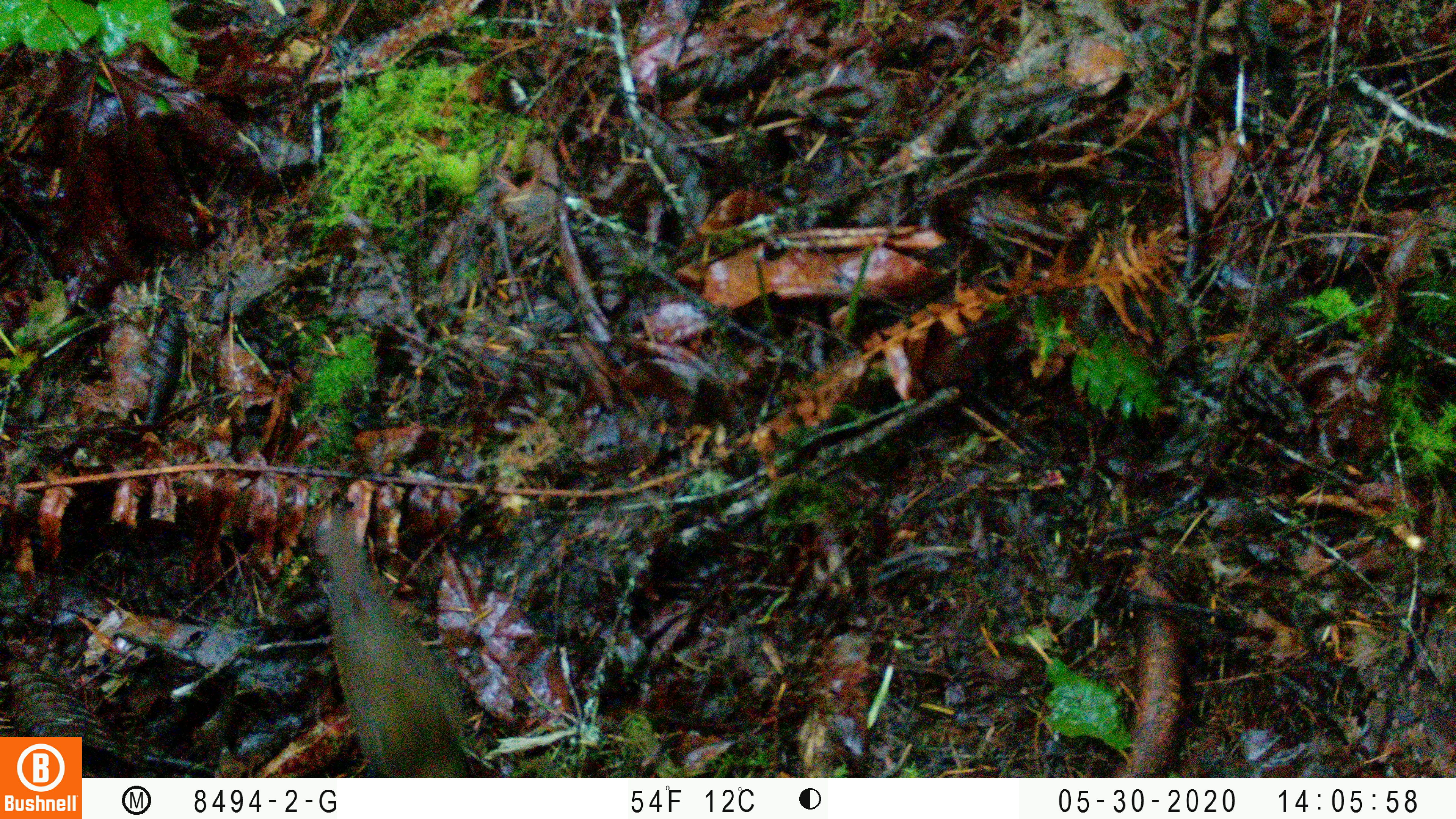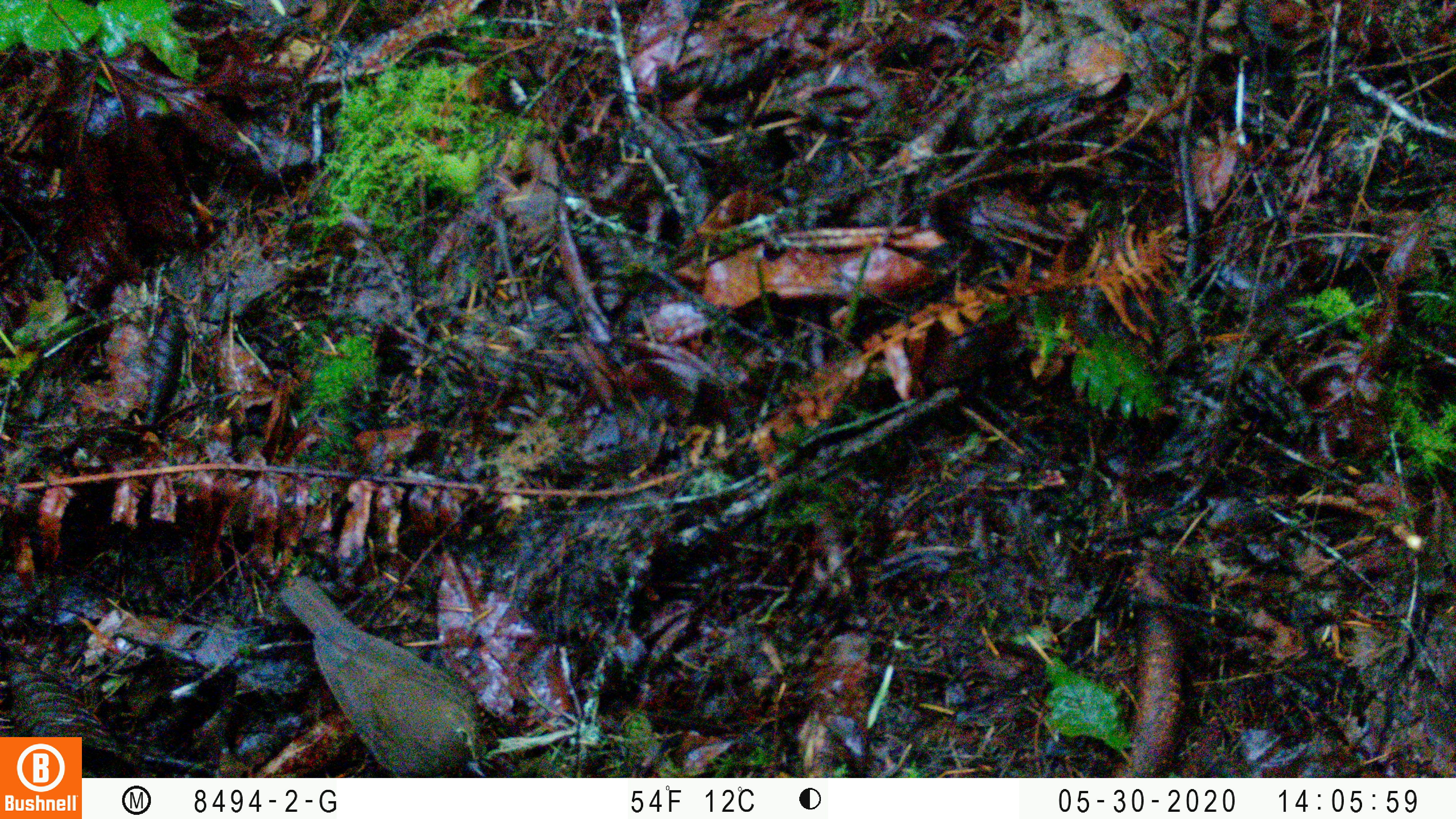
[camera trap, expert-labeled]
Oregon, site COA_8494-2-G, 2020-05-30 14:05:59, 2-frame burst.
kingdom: Animalia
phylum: Chordata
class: Aves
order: Passeriformes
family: Turdidae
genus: Catharus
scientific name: Catharus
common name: brown thrushes and nightingale-thrushes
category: catharus species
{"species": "catharus species (brown thrushes and nightingale-thrushes) (Catharus)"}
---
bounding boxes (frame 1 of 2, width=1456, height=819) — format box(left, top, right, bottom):
catharus species: box(315, 507, 473, 768)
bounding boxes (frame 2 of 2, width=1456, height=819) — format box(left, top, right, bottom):
catharus species: box(275, 575, 483, 770)